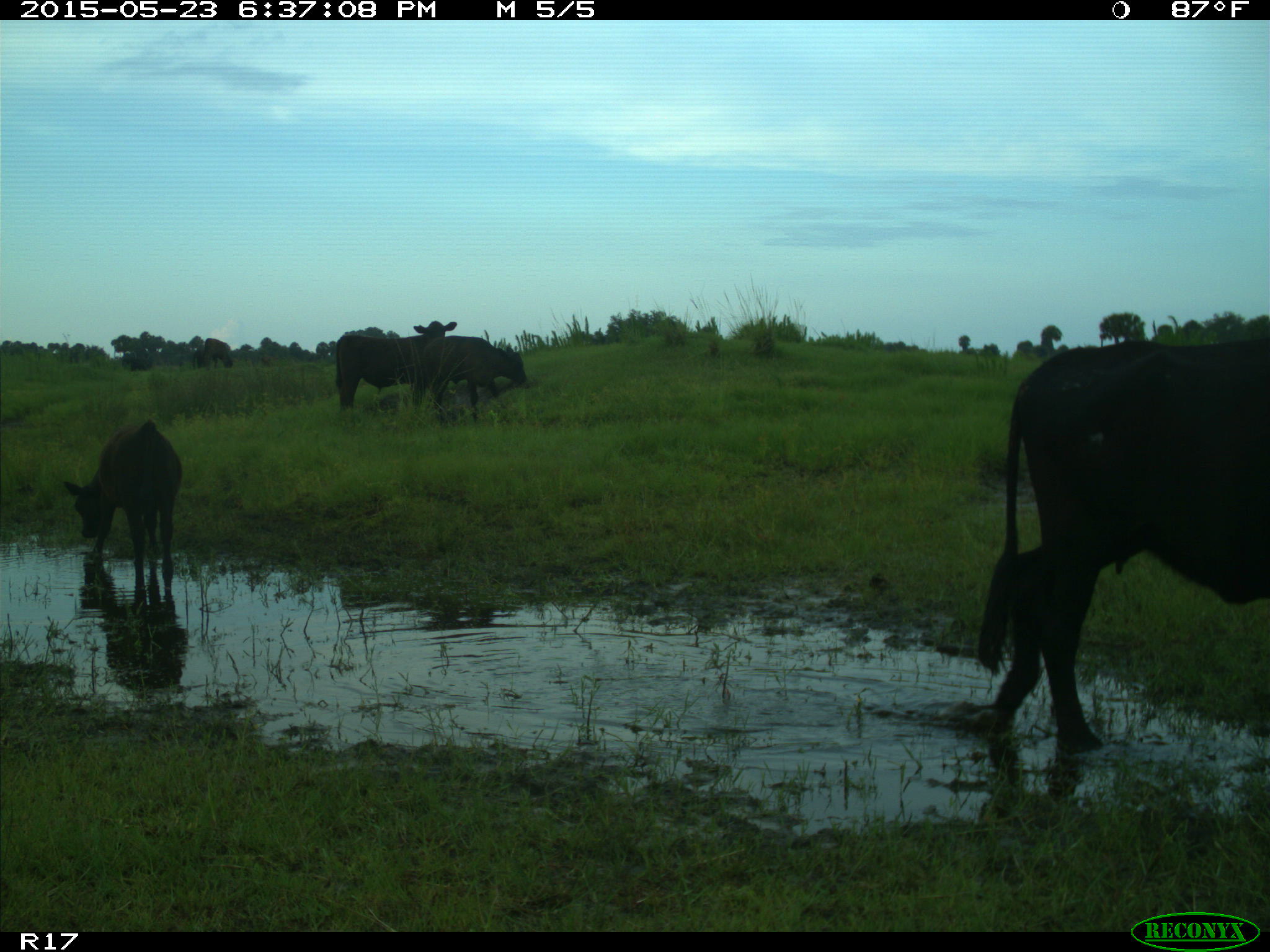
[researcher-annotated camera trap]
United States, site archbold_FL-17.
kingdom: Animalia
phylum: Chordata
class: Mammalia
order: Artiodactyla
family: Bovidae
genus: Bos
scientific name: Bos taurus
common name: domestic cow